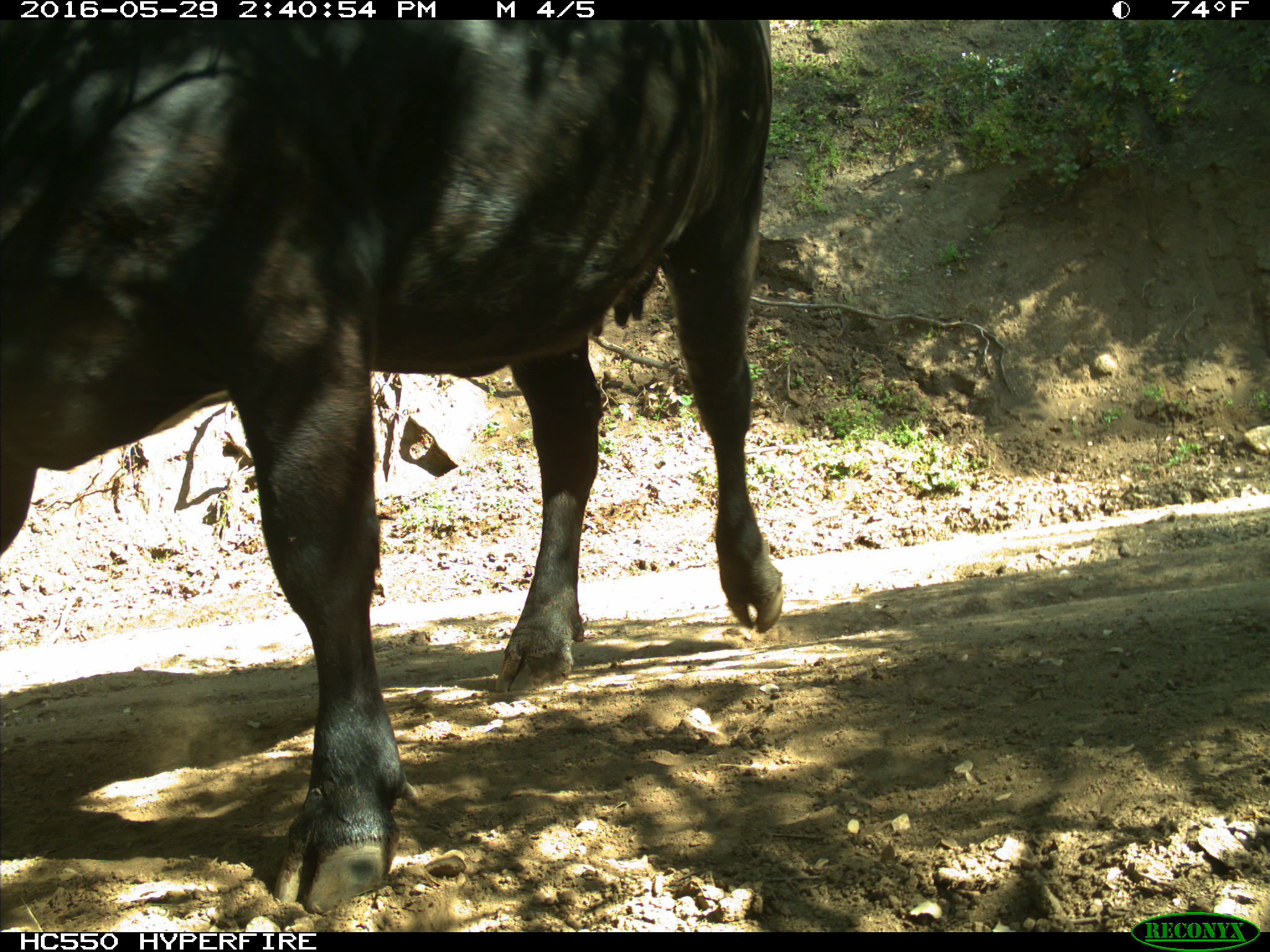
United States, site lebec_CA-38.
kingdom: Animalia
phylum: Chordata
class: Mammalia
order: Artiodactyla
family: Bovidae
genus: Bos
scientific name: Bos taurus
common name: domestic cow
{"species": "Bos taurus (domestic cow)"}